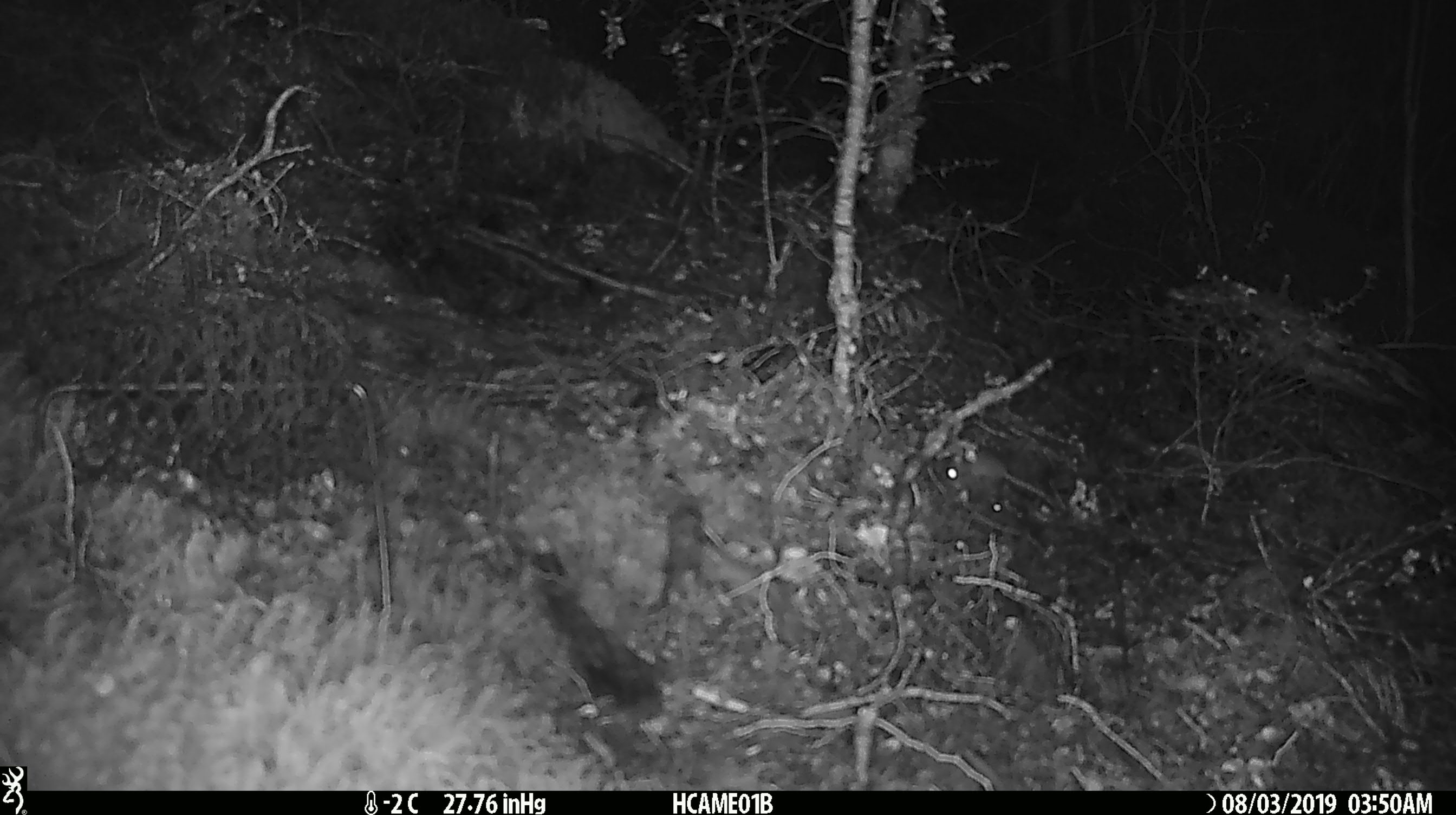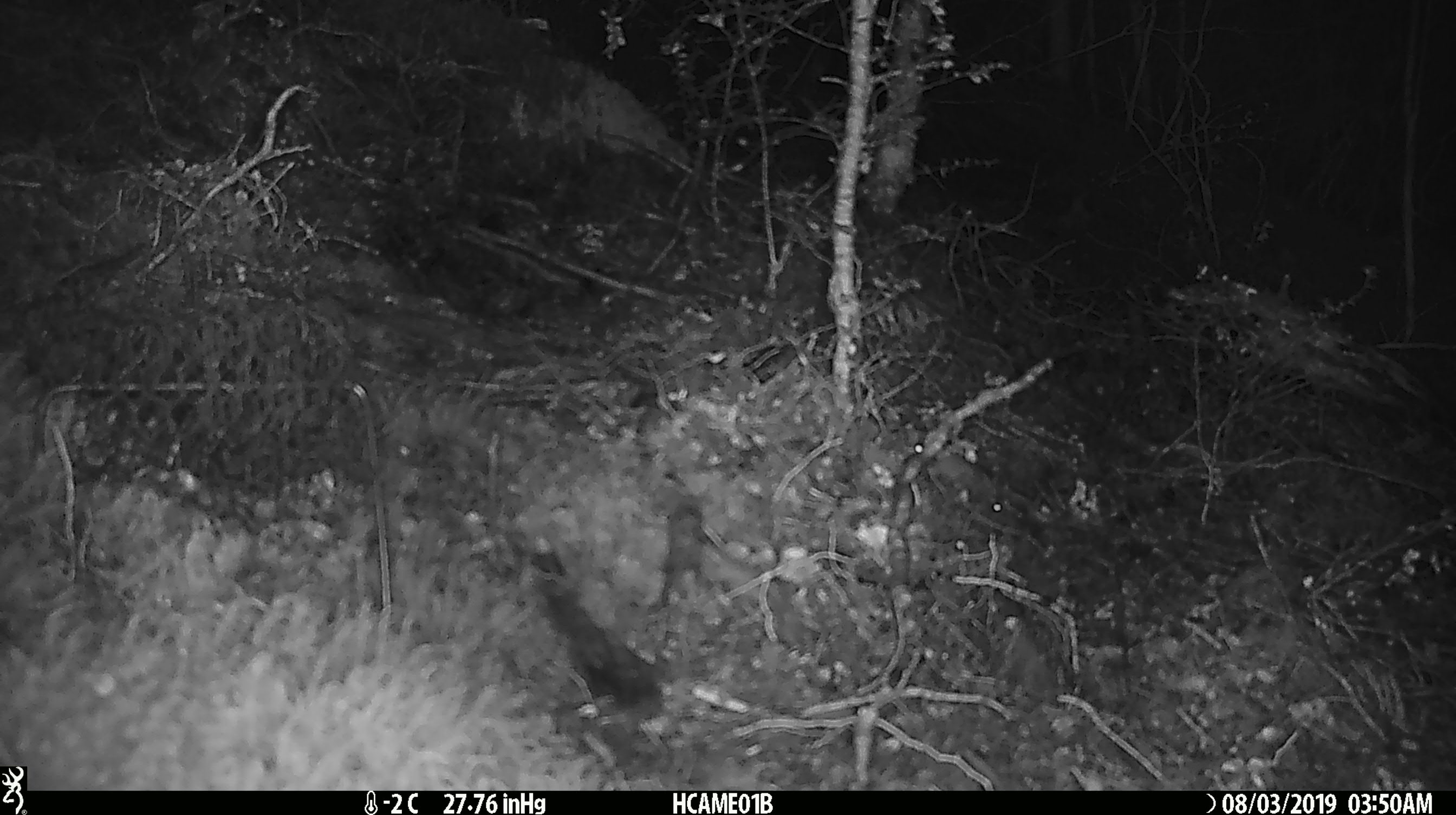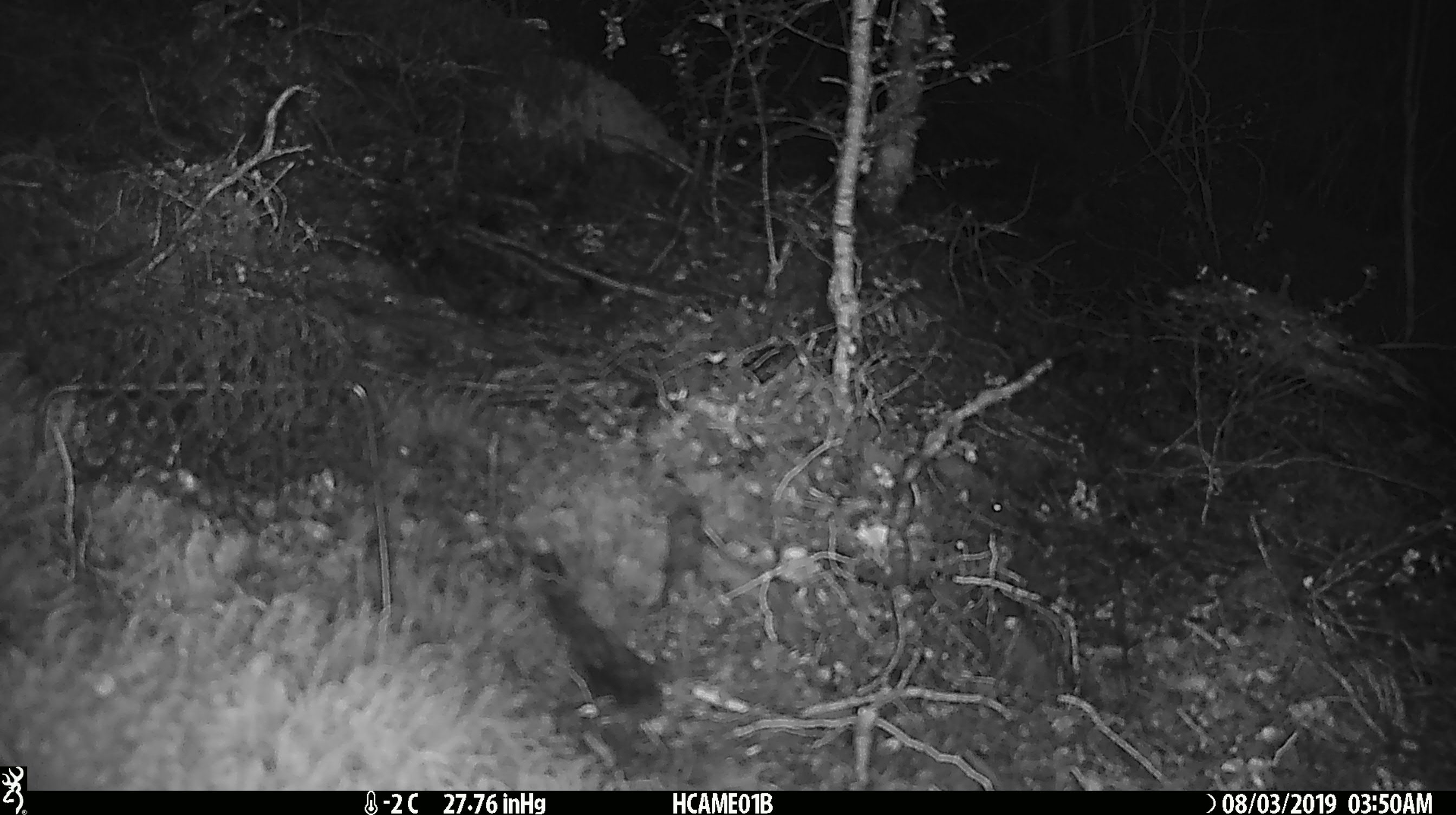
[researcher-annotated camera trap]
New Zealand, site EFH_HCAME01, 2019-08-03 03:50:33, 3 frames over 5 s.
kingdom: Animalia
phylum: Chordata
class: Mammalia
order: Rodentia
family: Muridae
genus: Mus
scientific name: Mus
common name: mouse